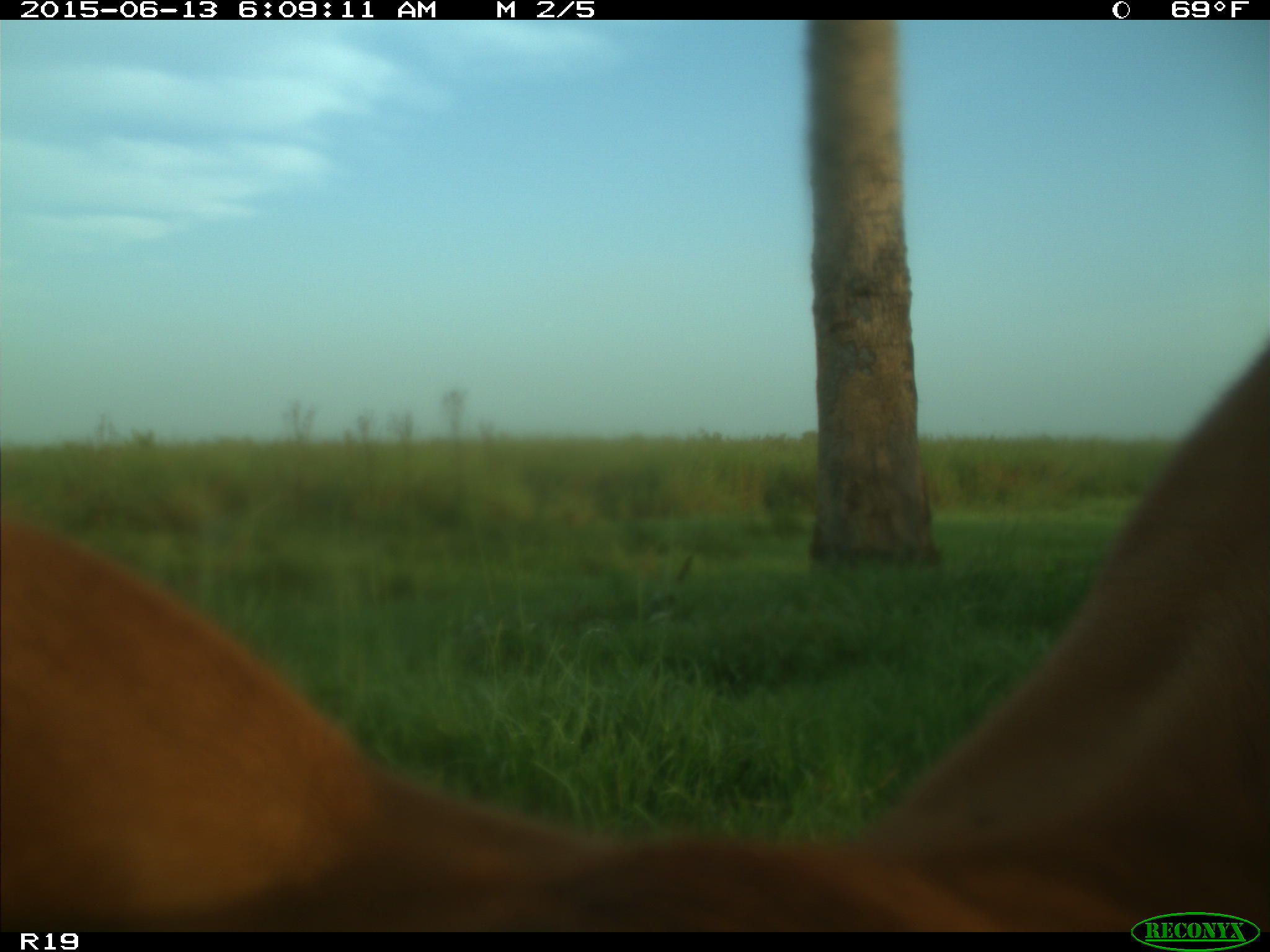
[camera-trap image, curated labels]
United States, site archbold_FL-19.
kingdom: Animalia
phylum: Chordata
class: Mammalia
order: Artiodactyla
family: Bovidae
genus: Bos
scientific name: Bos taurus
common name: domestic cow